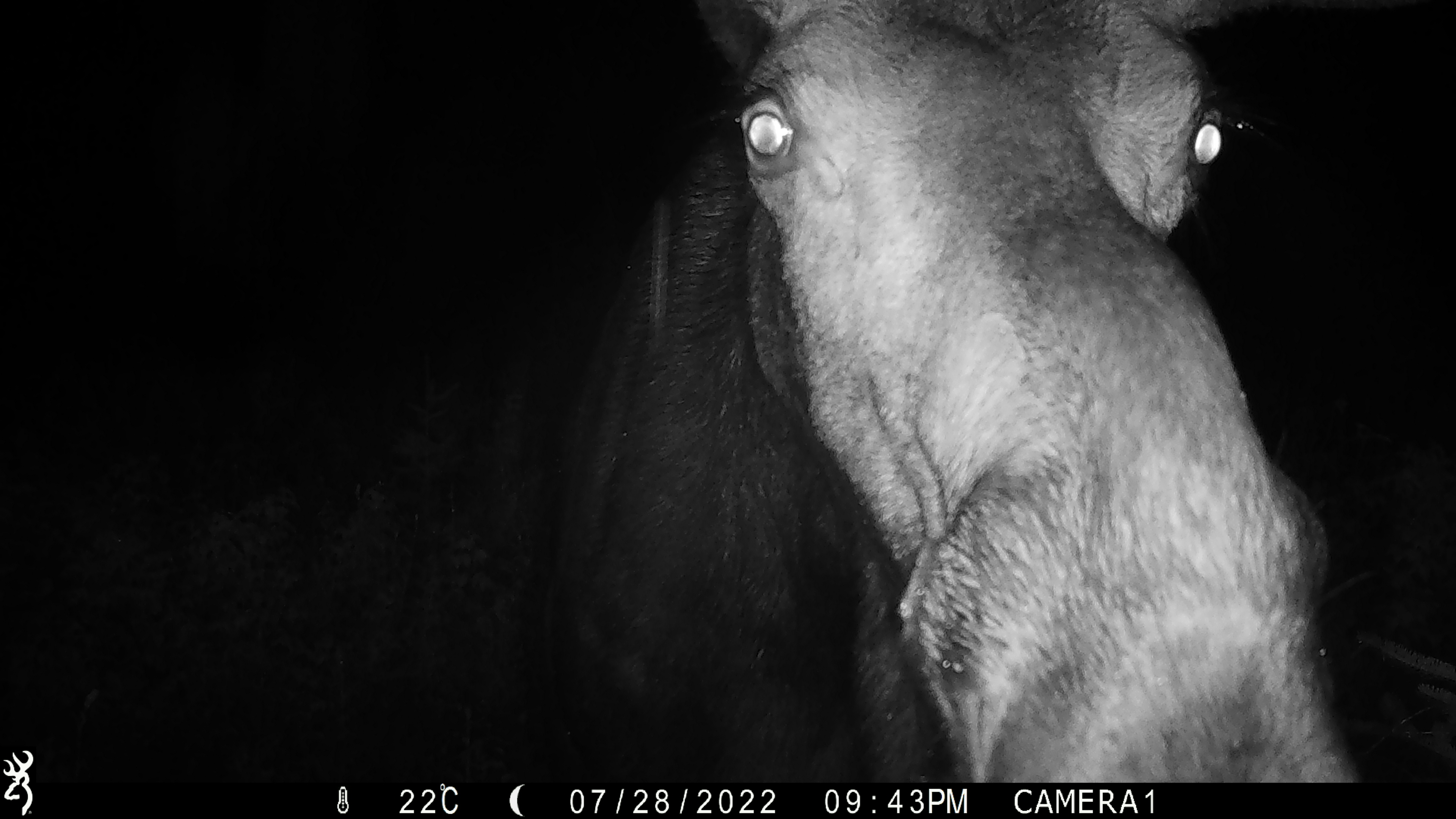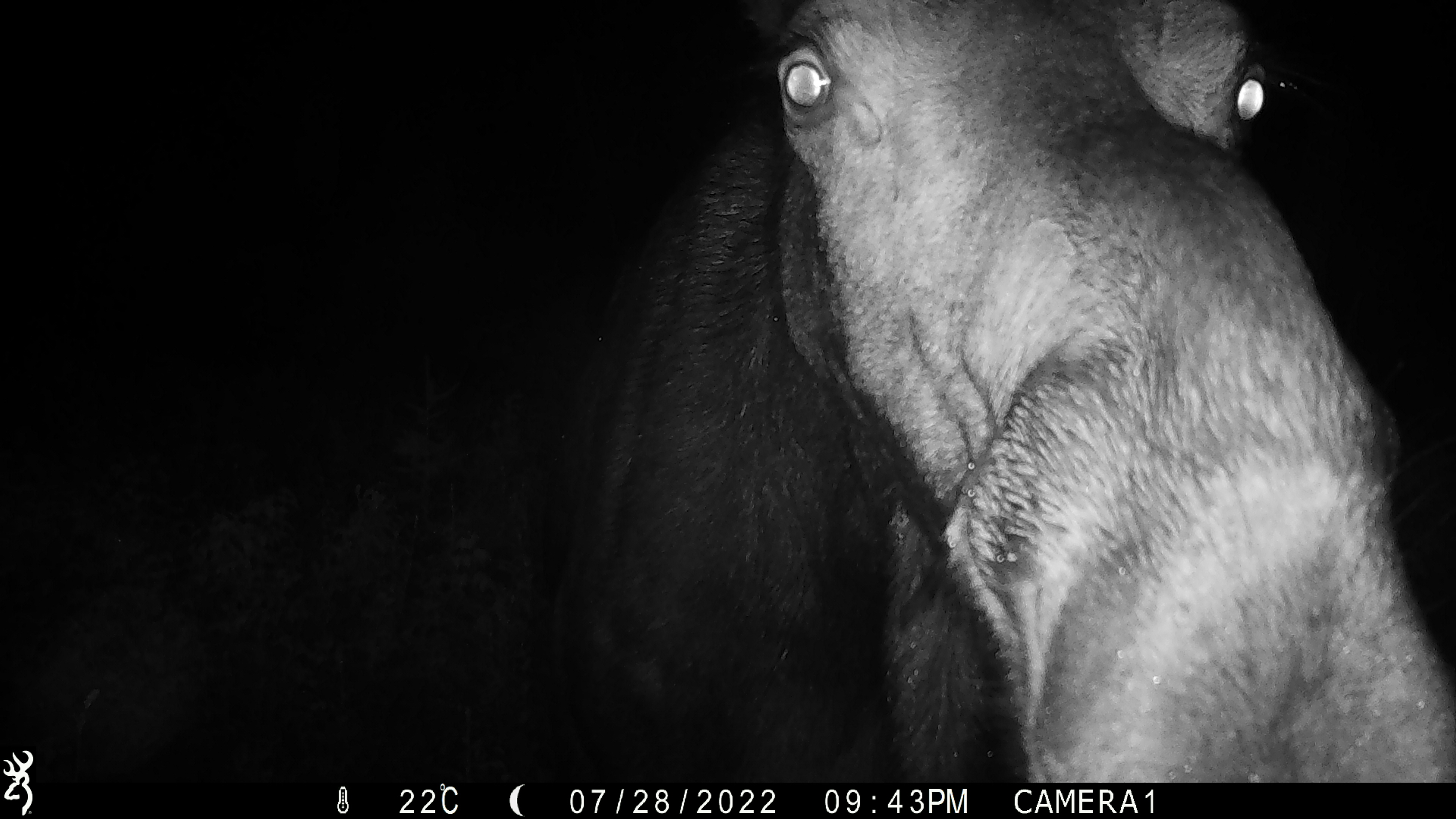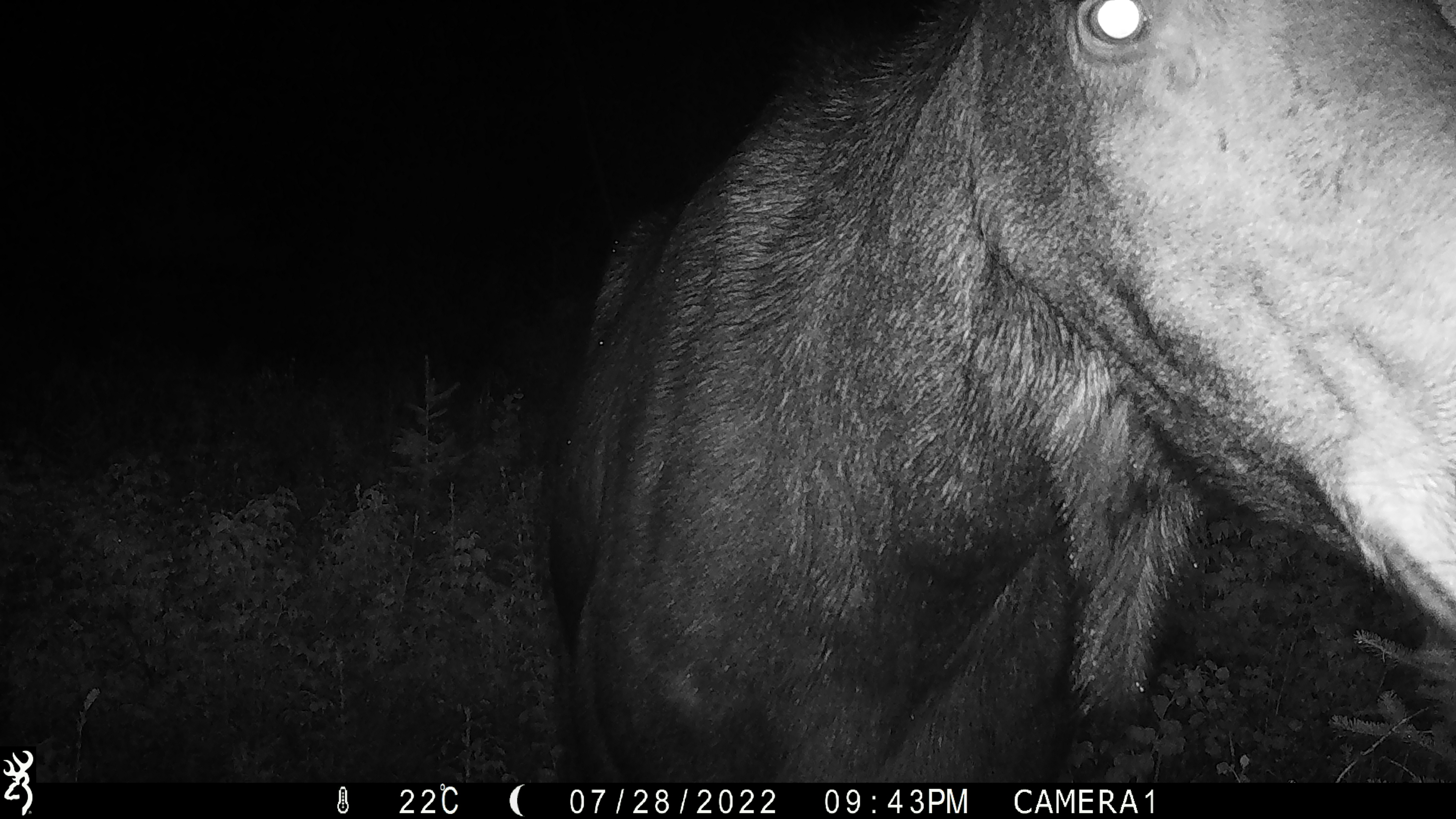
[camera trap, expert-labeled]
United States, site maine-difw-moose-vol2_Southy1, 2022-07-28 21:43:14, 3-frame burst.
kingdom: Animalia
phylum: Chordata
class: Mammalia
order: Artiodactyla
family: Cervidae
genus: Alces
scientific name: Alces alces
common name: moose